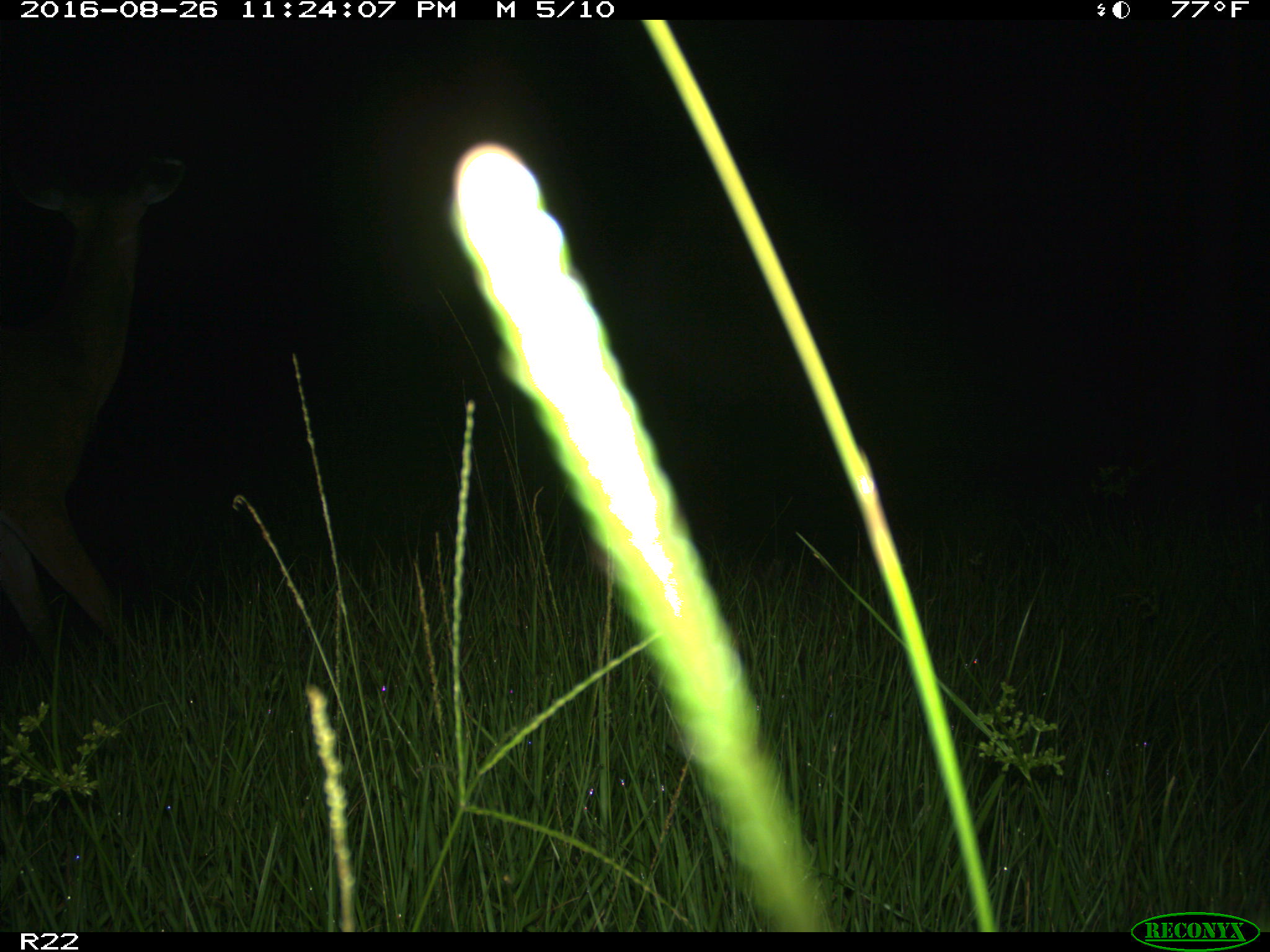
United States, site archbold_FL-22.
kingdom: Animalia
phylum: Chordata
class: Mammalia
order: Artiodactyla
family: Cervidae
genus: Odocoileus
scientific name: Odocoileus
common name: deer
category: unidentified deer